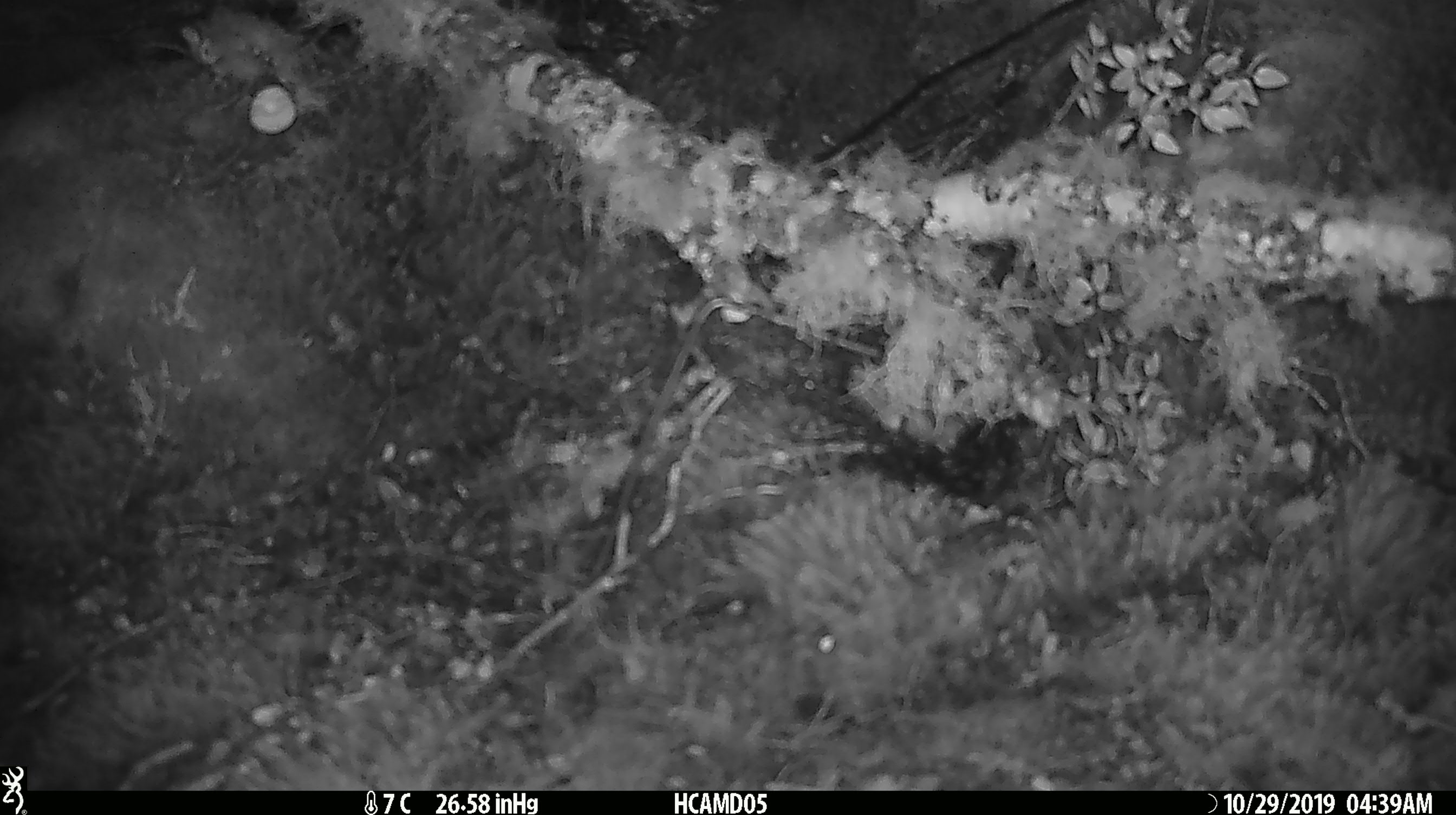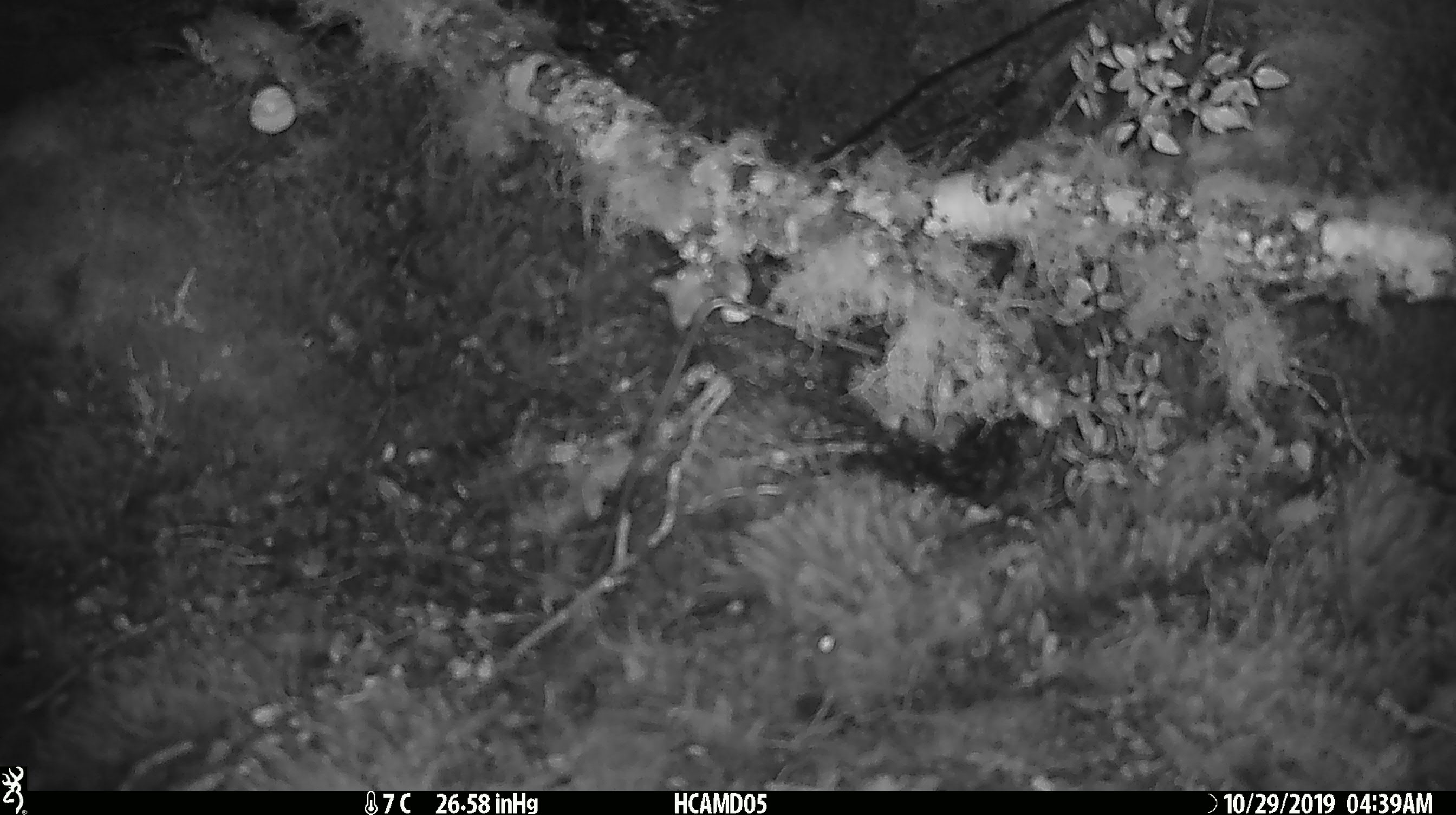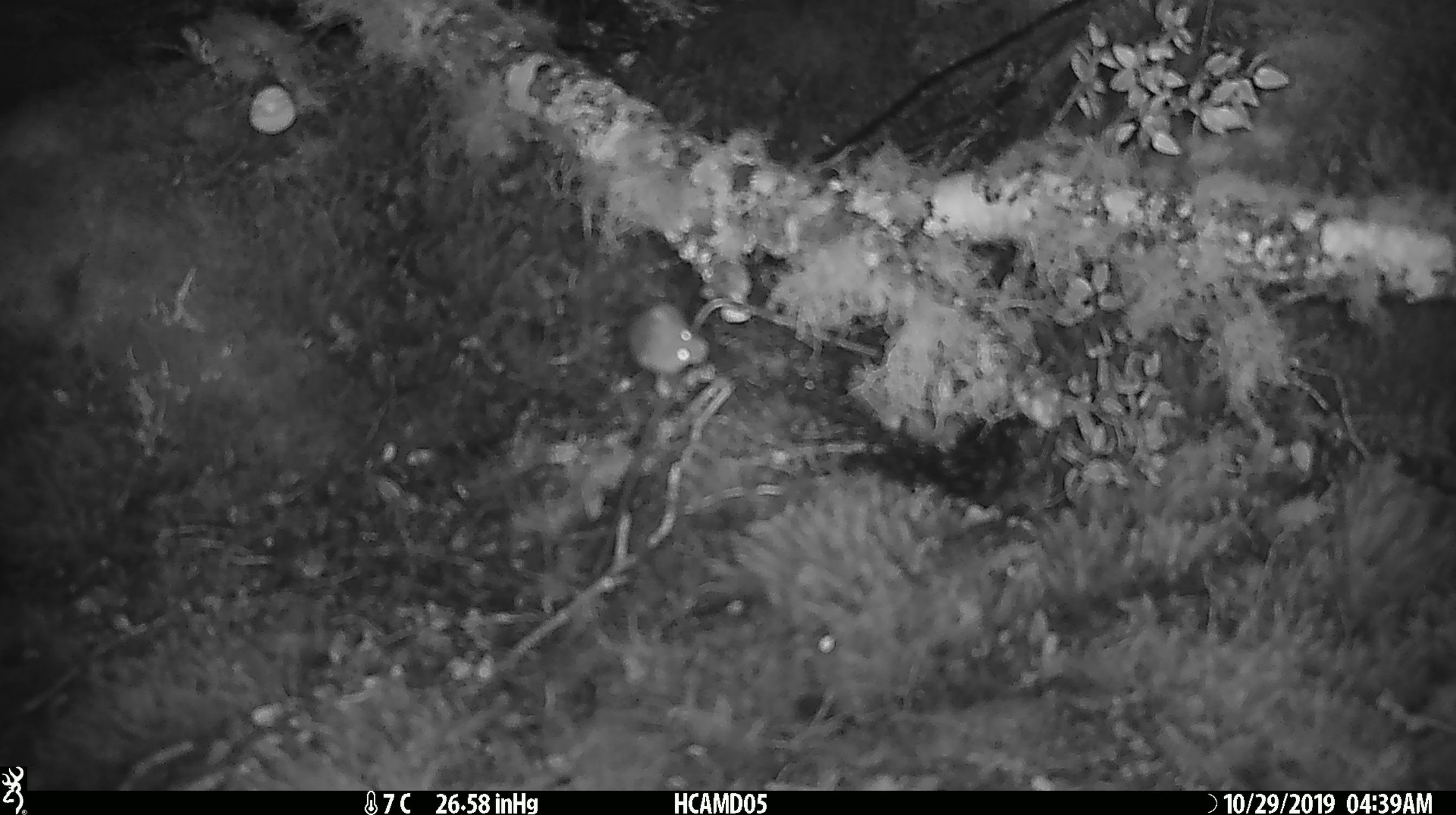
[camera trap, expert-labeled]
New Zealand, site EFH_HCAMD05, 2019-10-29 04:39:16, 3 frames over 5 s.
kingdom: Animalia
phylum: Chordata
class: Mammalia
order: Rodentia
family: Muridae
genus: Mus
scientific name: Mus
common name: mouse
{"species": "mouse (Mus)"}